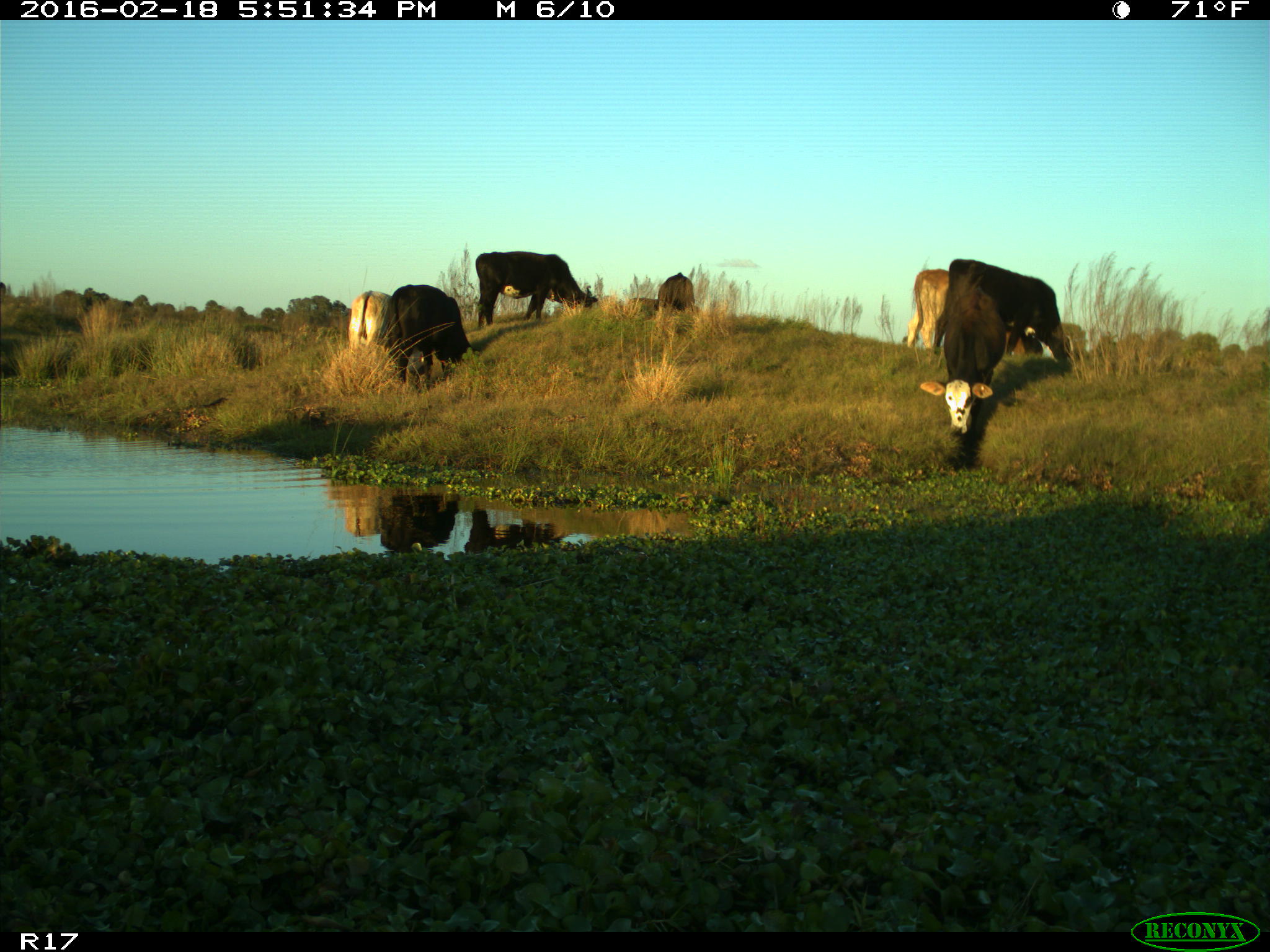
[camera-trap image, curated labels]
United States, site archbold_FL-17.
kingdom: Animalia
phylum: Chordata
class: Mammalia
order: Artiodactyla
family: Bovidae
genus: Bos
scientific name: Bos taurus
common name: domestic cow